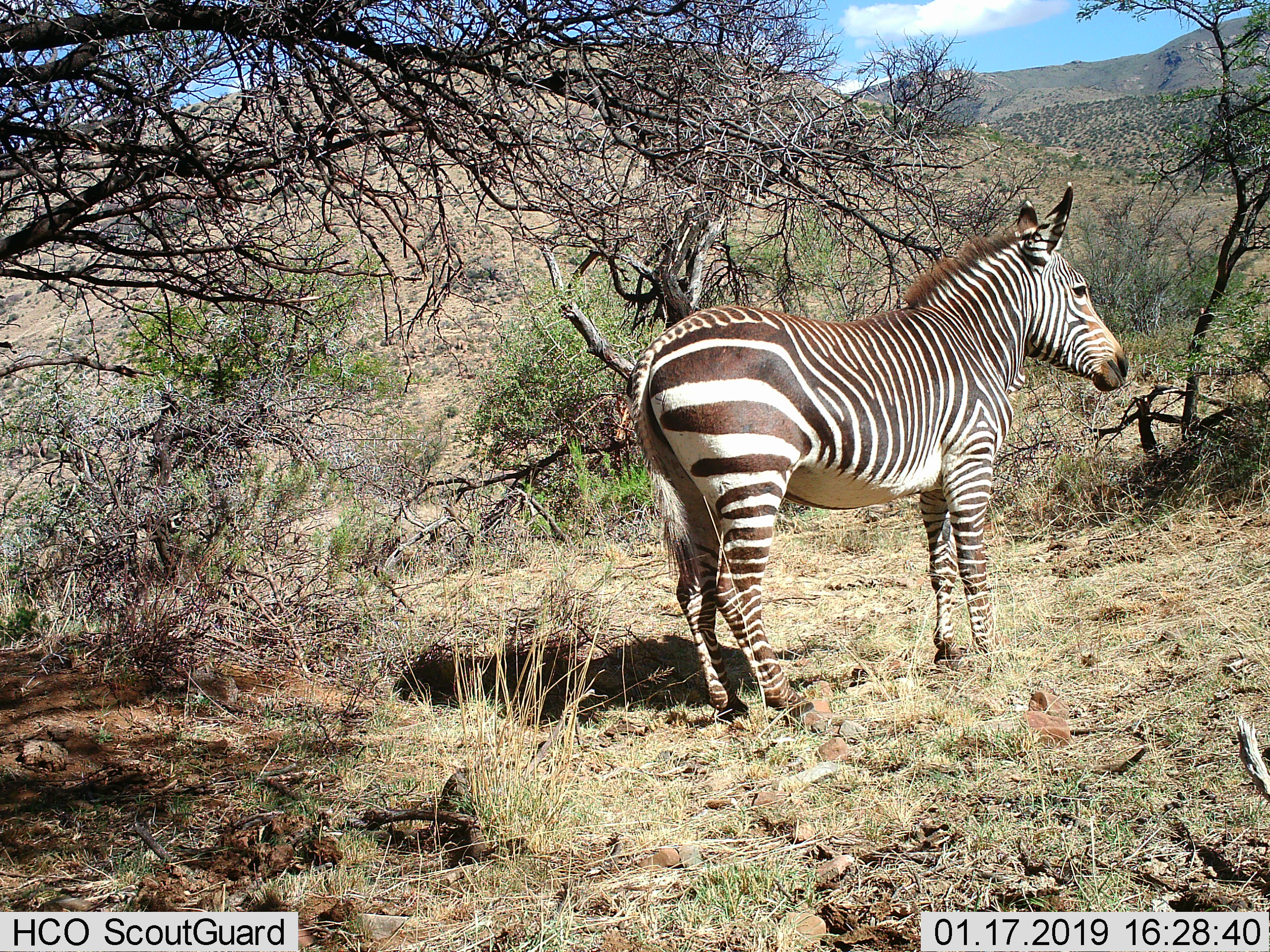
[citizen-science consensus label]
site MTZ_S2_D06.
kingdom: Animalia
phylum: Chordata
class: Mammalia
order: Perissodactyla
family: Equidae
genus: Equus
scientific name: Equus zebra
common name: mountain zebra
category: zebramountain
Zebramountain (mountain zebra) (Equus zebra), count 1. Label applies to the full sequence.